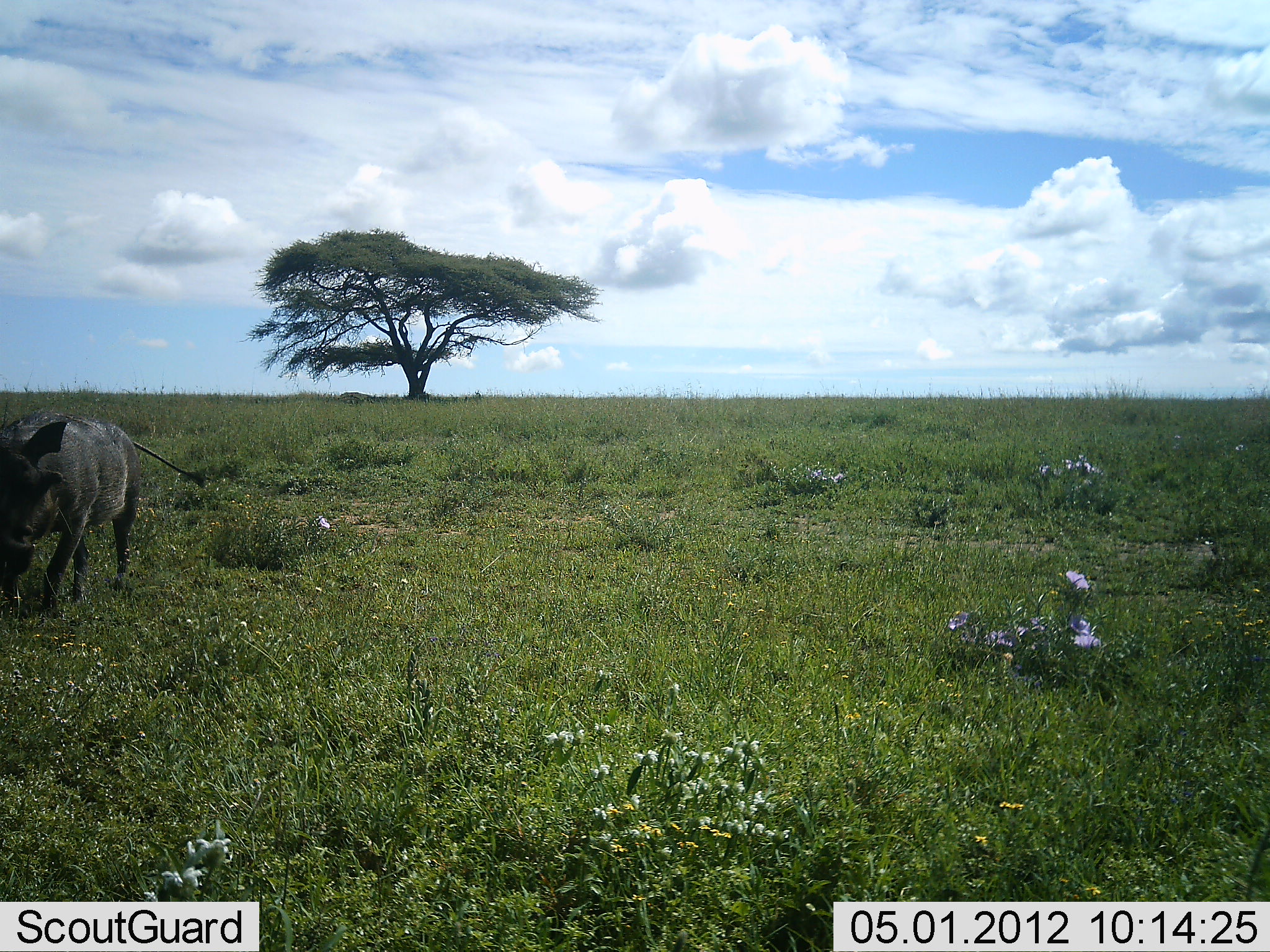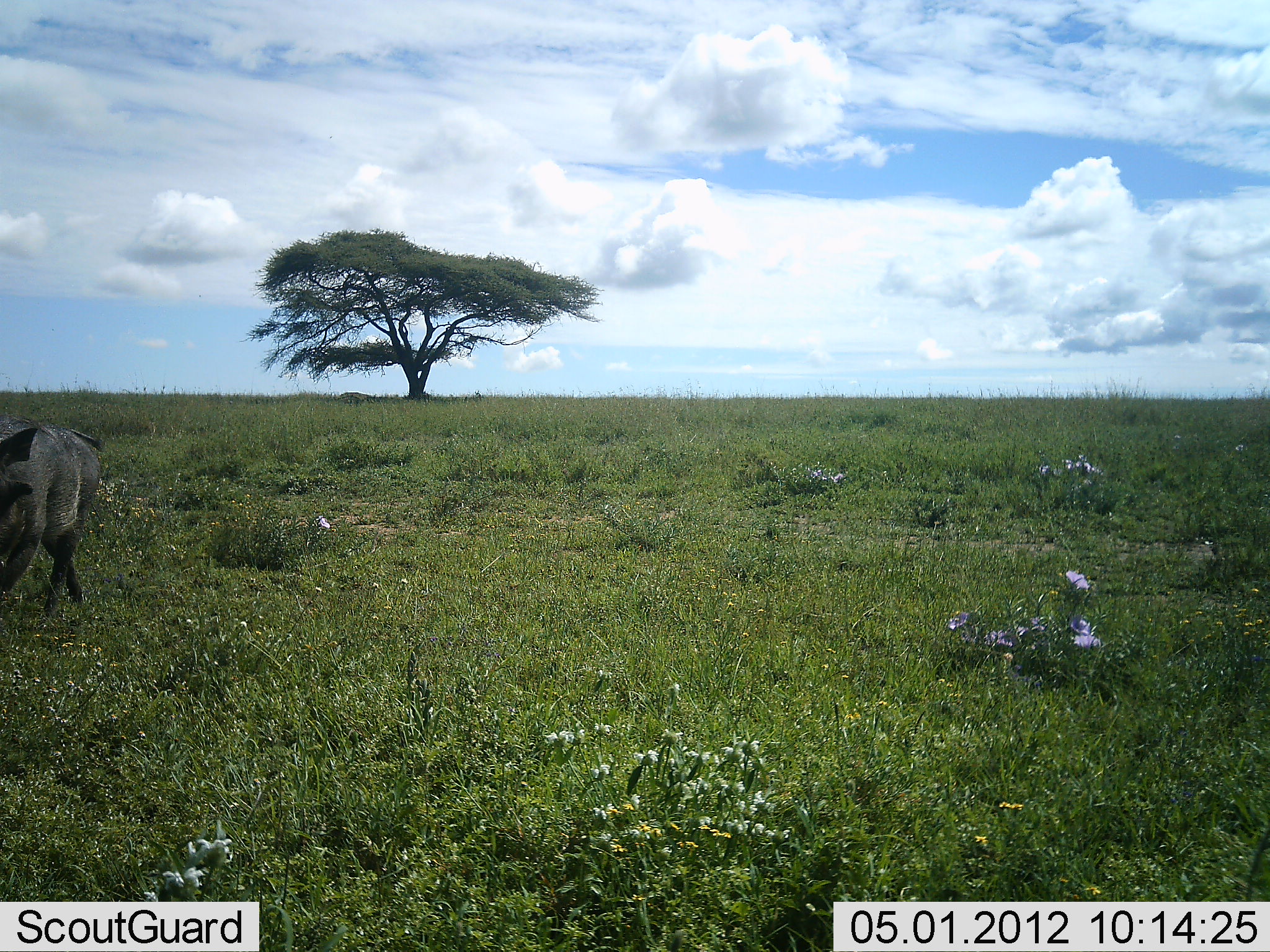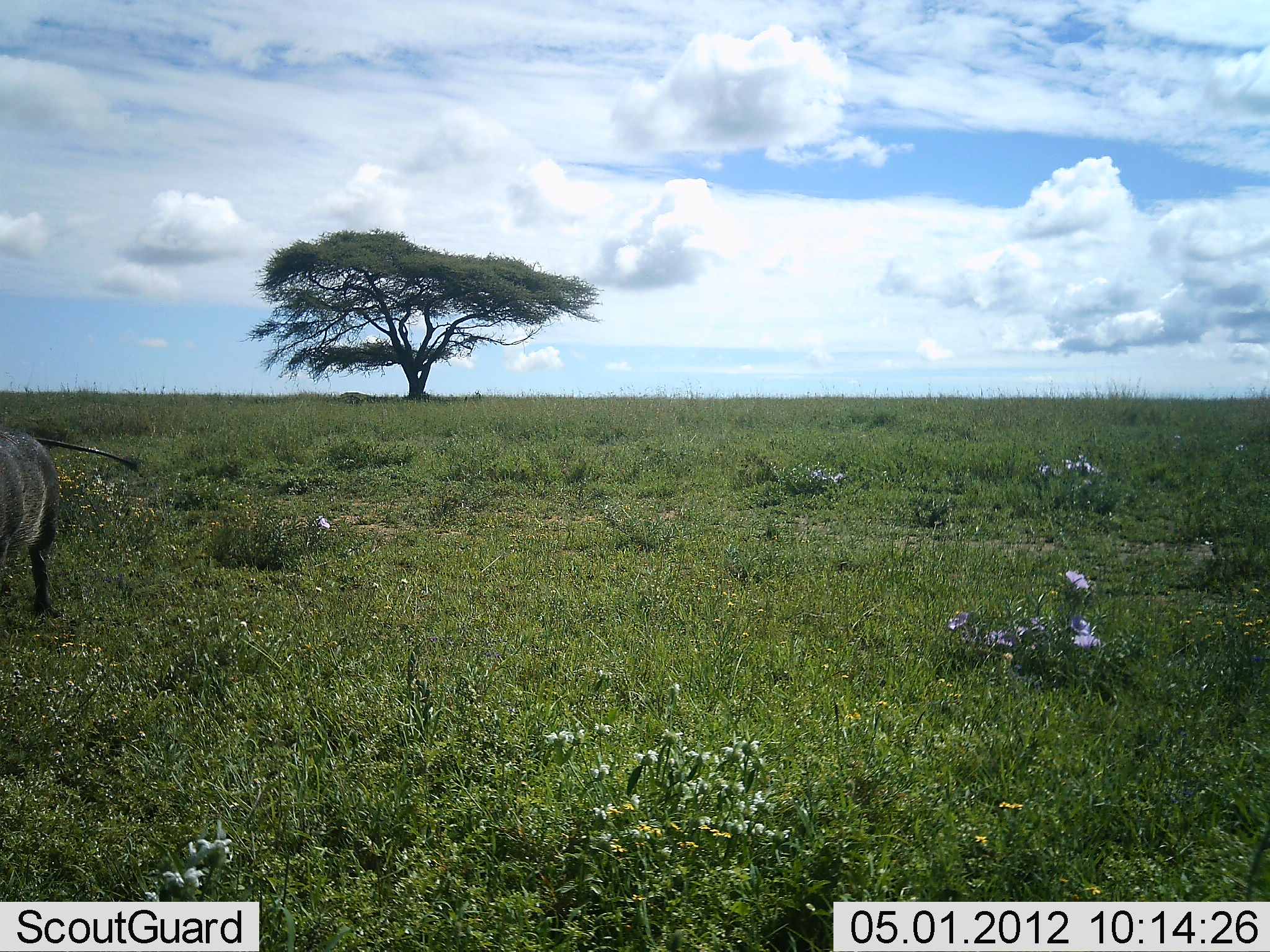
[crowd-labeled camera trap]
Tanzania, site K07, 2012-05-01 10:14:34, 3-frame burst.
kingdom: Animalia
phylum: Chordata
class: Mammalia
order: Artiodactyla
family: Suidae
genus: Phacochoerus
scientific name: Phacochoerus africanus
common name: warthog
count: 1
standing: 0%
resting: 4%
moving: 92%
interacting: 0%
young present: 0%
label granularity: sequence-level